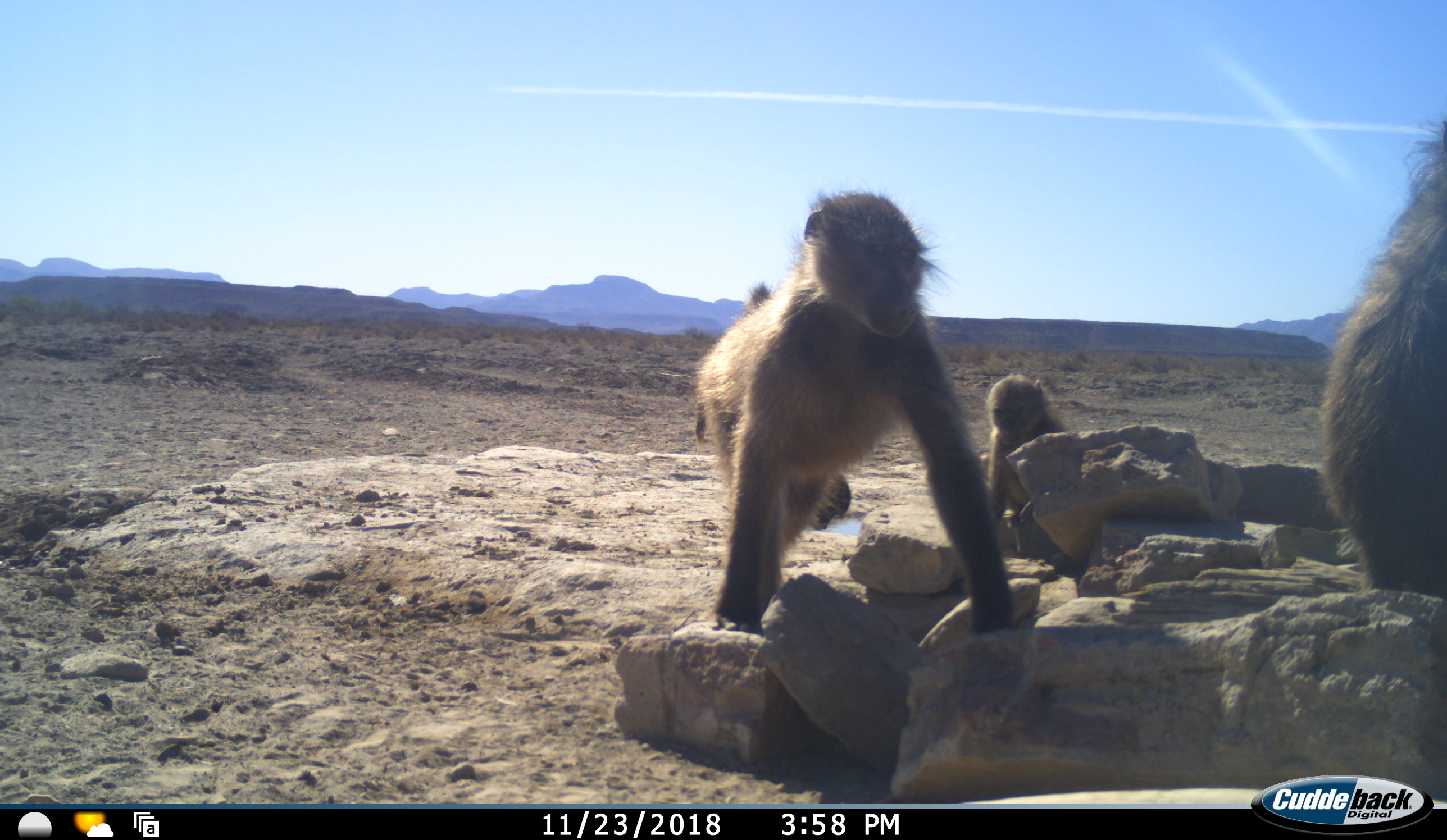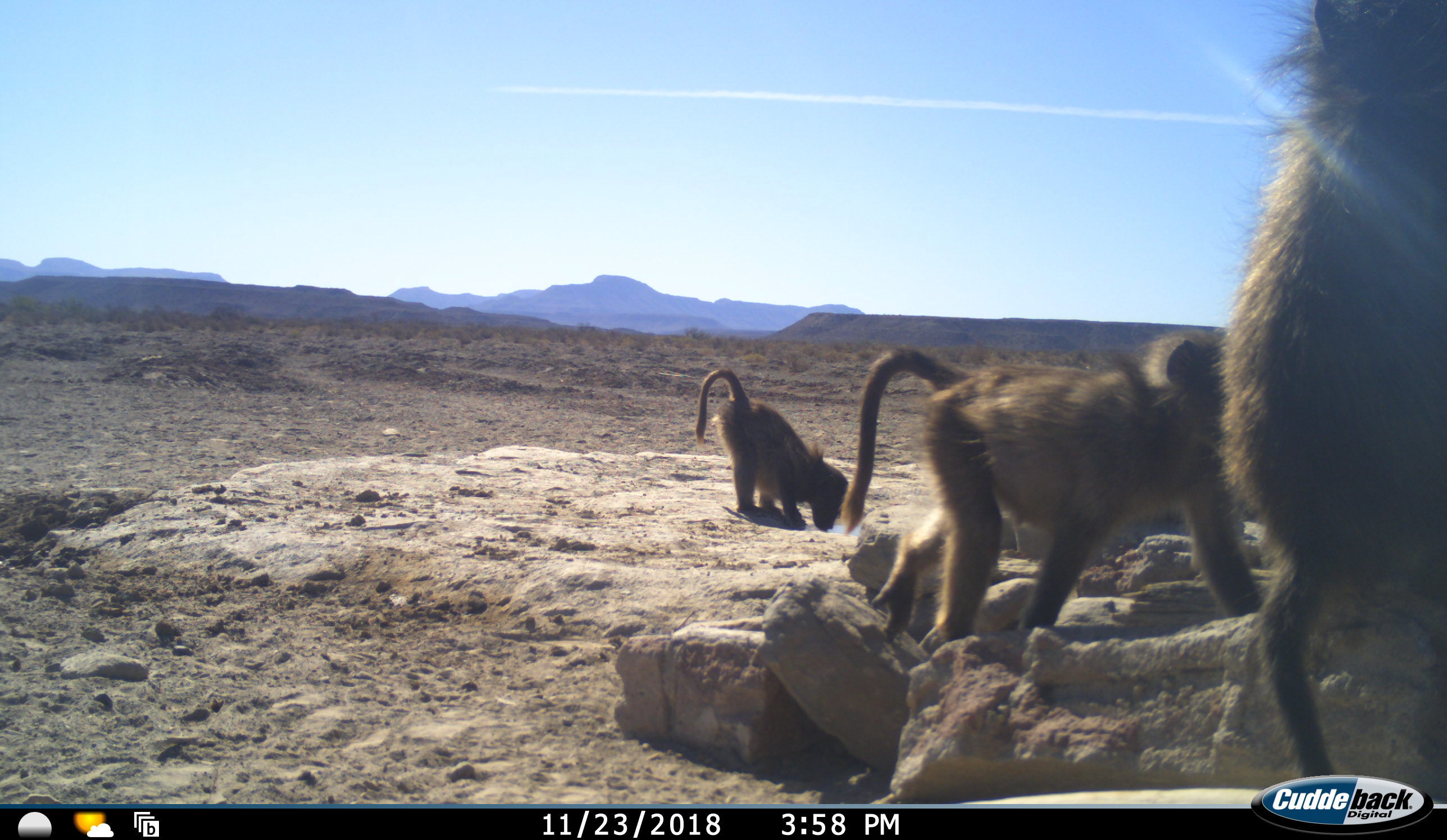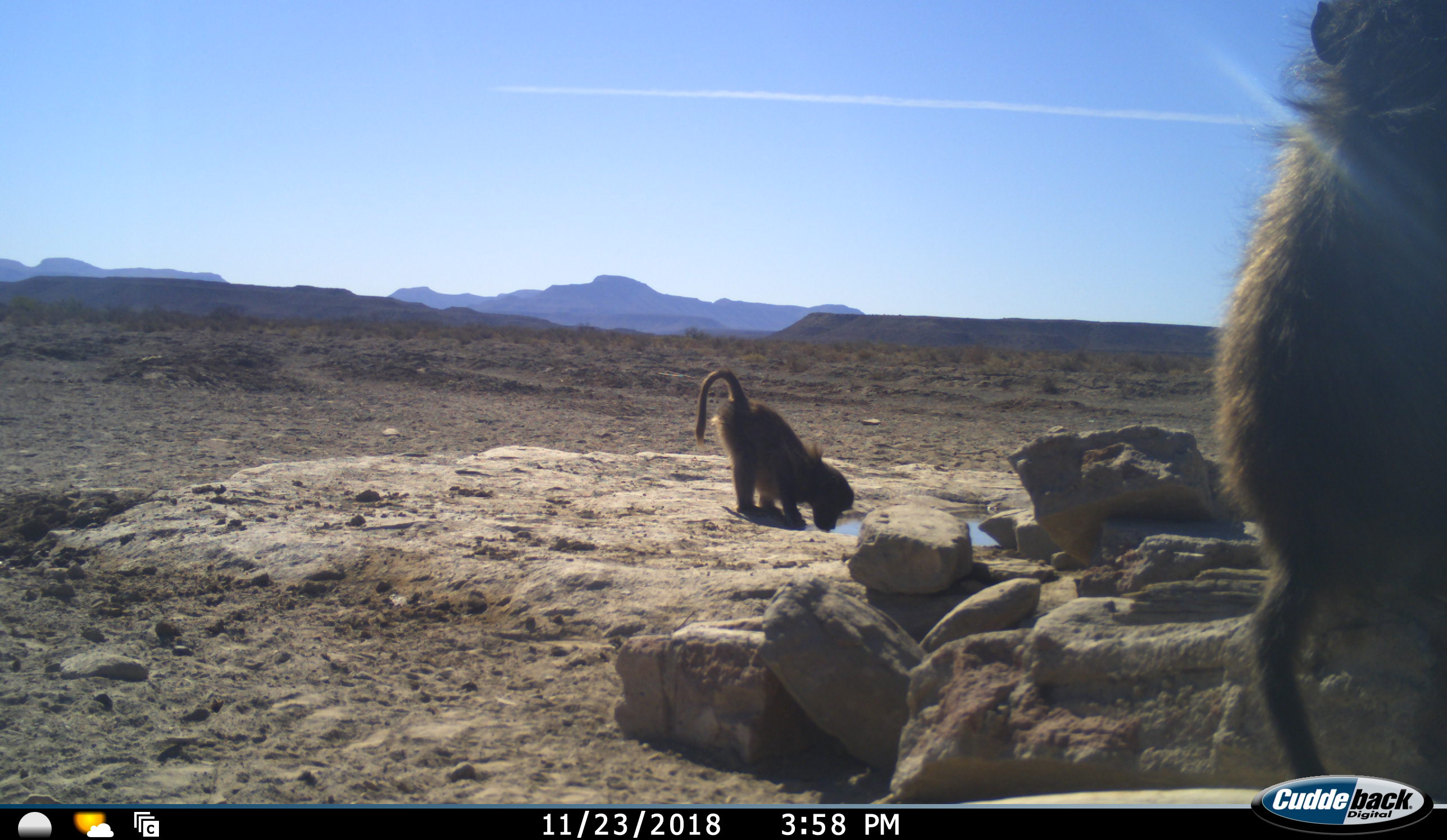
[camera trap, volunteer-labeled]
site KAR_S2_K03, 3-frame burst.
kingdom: Animalia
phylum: Chordata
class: Mammalia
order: Primates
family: Cercopithecidae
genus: Papio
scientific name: Papio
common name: baboon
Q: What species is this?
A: Baboon (Papio).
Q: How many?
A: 4.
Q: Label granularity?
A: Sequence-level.